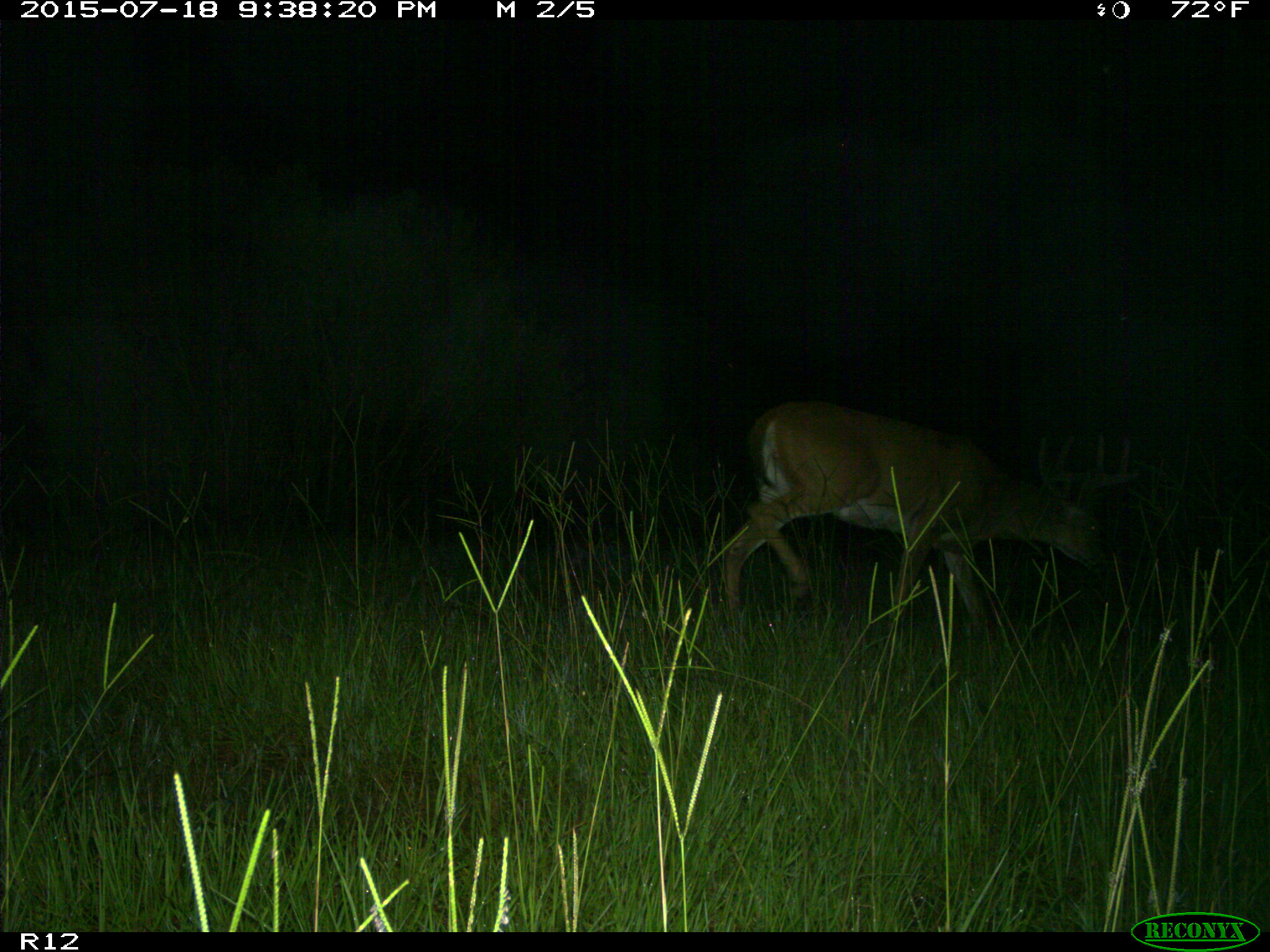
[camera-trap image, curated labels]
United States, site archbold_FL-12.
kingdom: Animalia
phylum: Chordata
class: Mammalia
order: Artiodactyla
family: Cervidae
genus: Odocoileus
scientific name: Odocoileus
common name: deer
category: unidentified deer